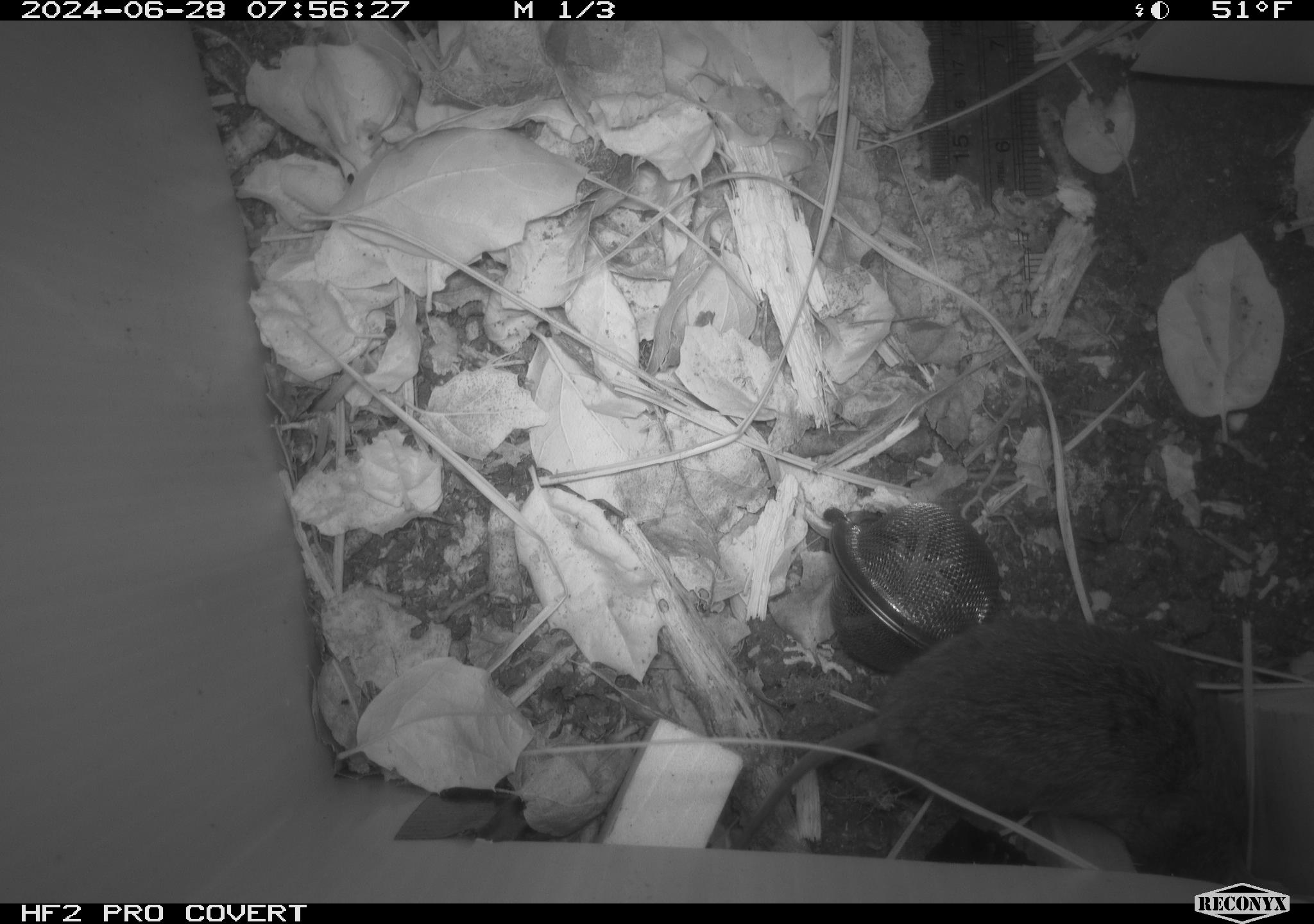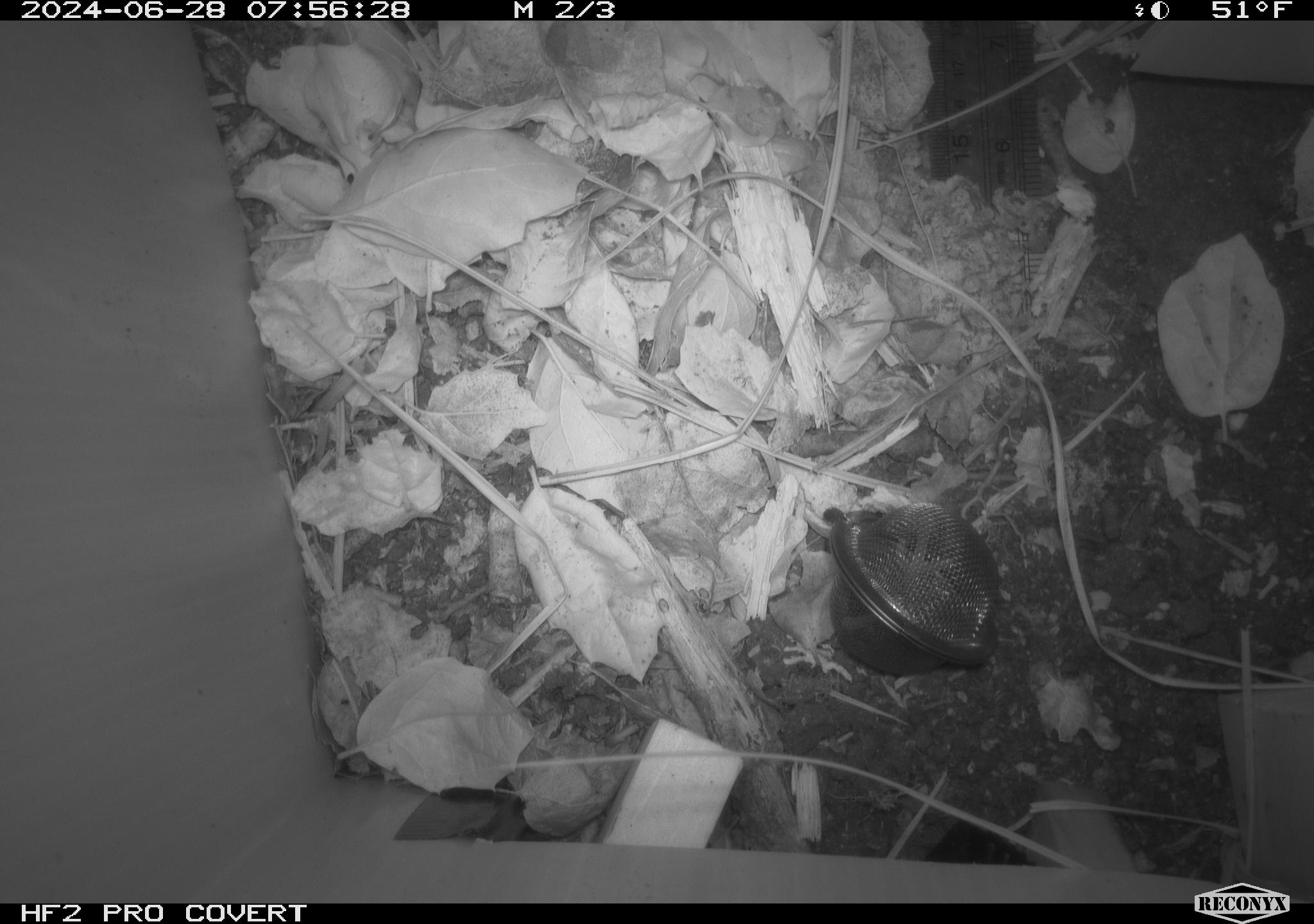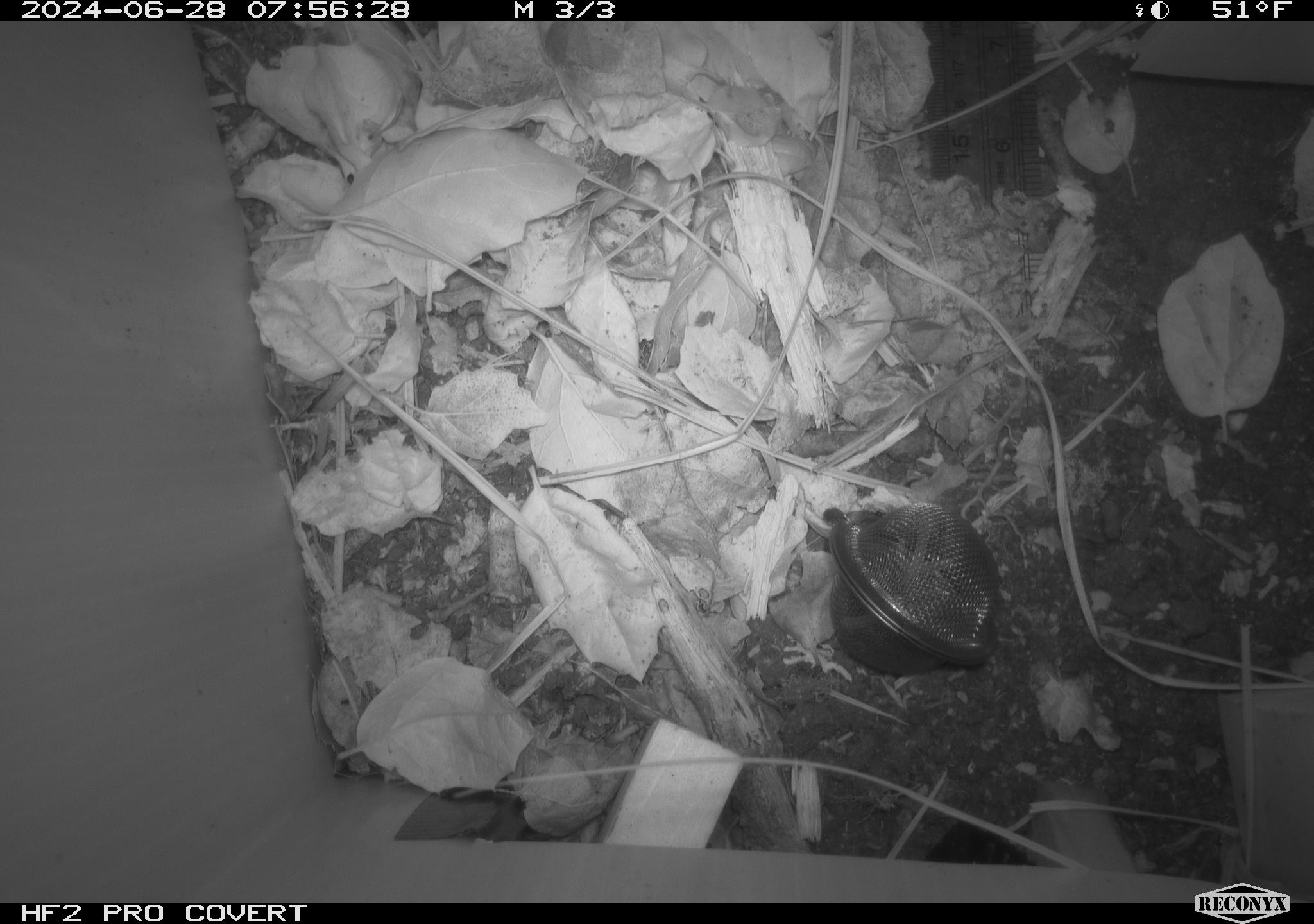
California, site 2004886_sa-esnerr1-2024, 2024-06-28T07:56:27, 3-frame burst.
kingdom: Animalia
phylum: Chordata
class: Mammalia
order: Rodentia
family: Cricetidae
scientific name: Cricetidae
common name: hamsters, voles, lemmings, and allies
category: cricetidae family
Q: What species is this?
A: Cricetidae family (hamsters, voles, lemmings, and allies) (Cricetidae).